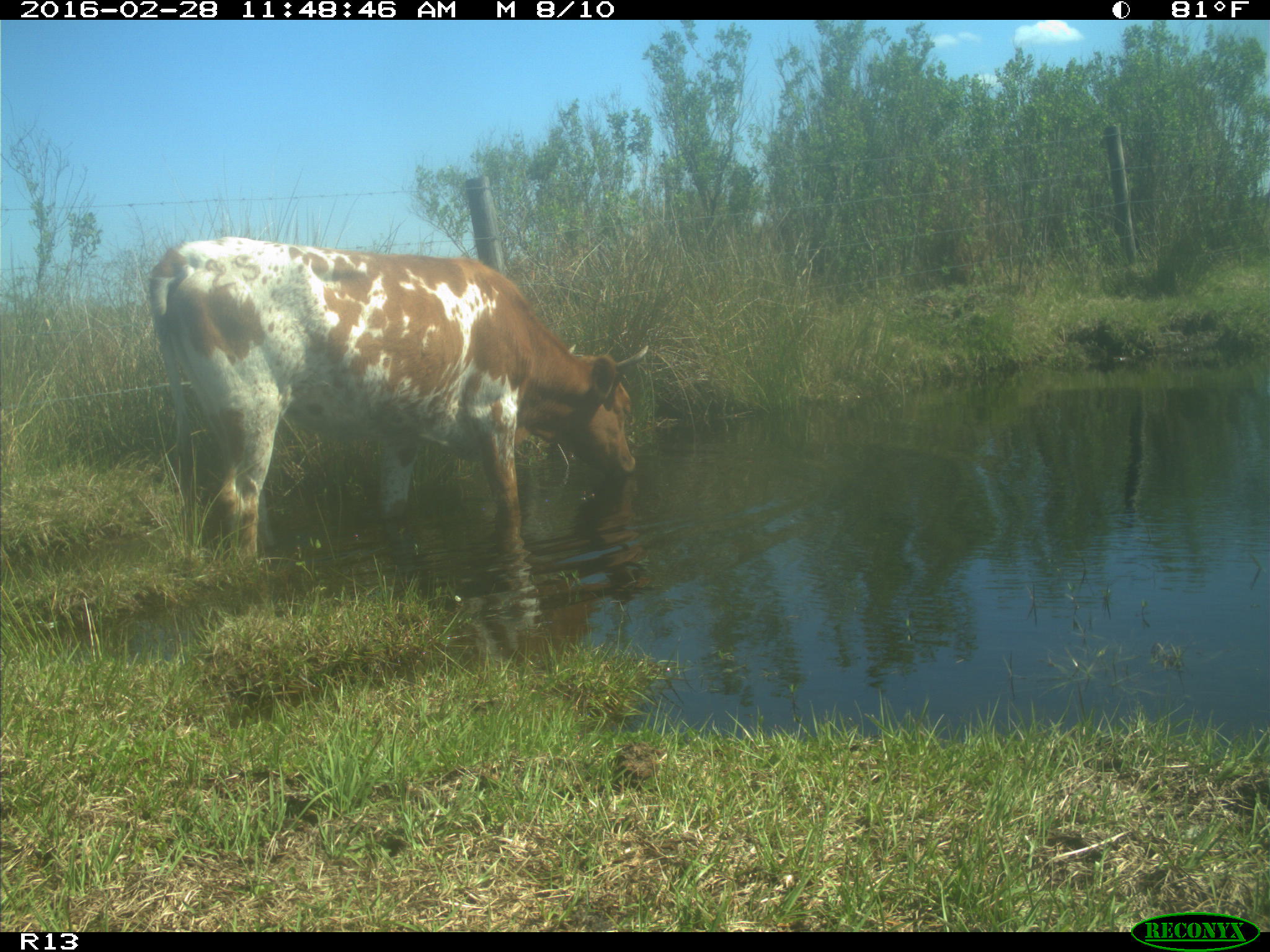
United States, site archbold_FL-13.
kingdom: Animalia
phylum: Chordata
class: Mammalia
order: Artiodactyla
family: Bovidae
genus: Bos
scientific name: Bos taurus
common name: domestic cow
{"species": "Bos taurus (domestic cow)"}